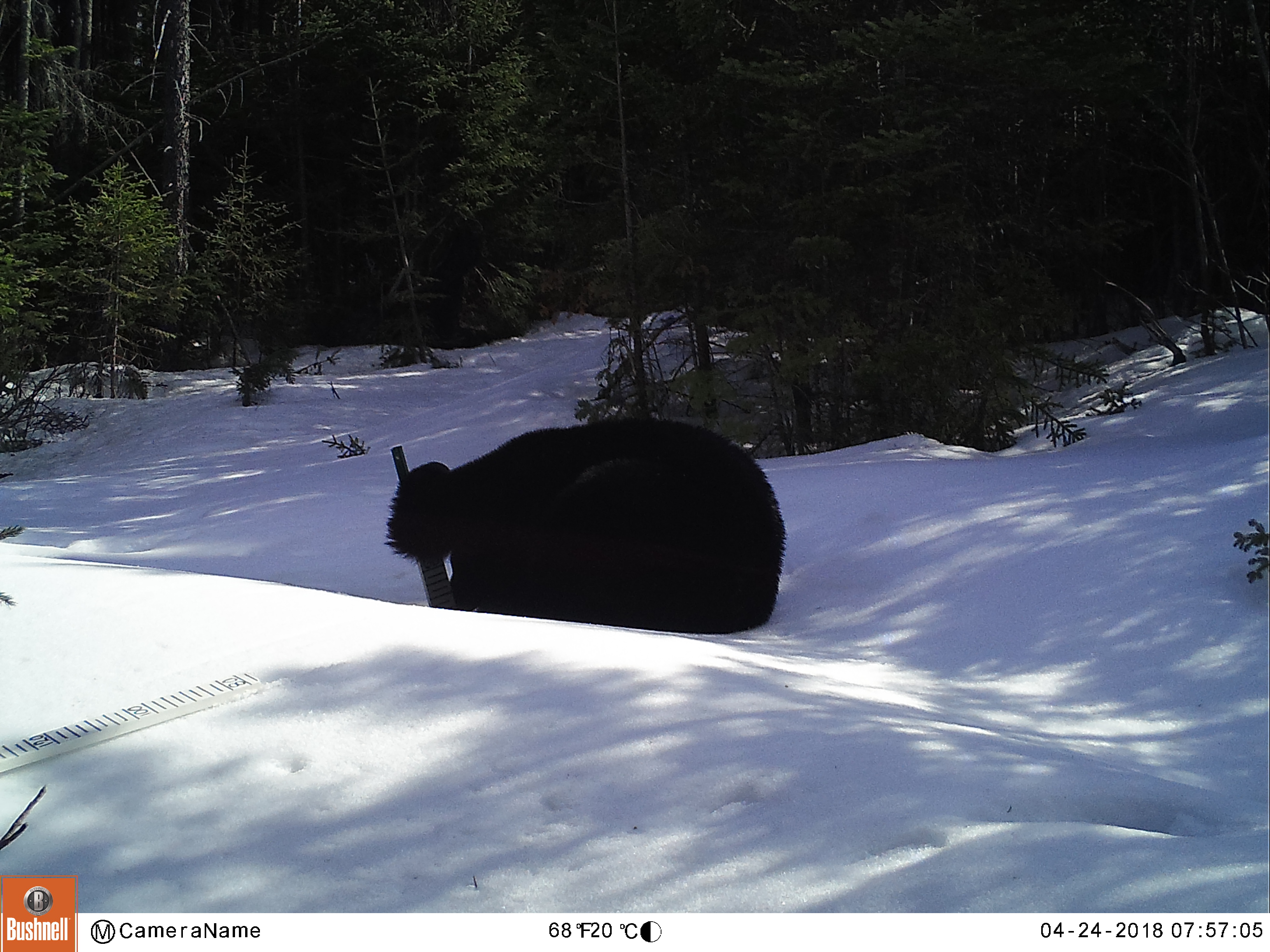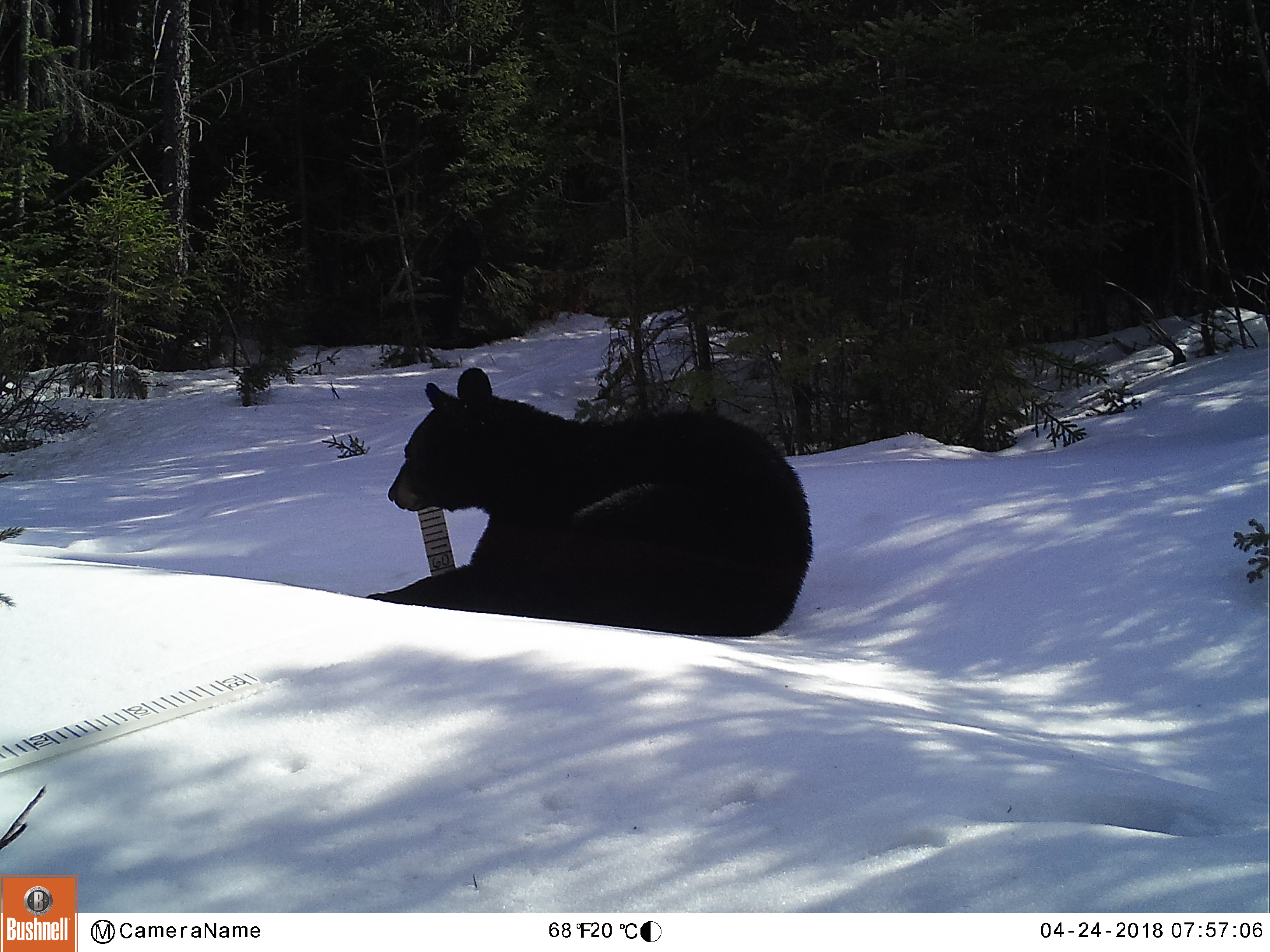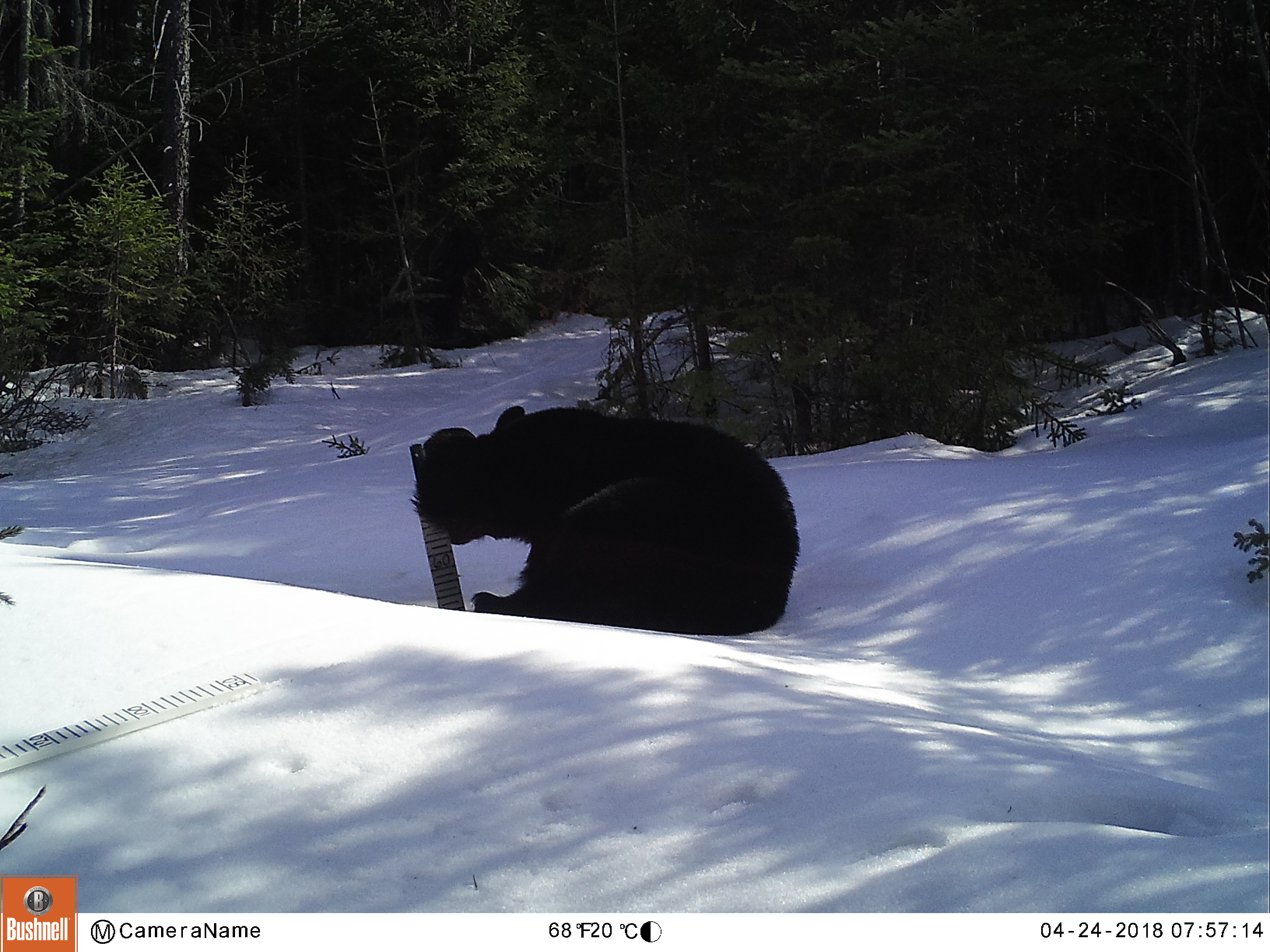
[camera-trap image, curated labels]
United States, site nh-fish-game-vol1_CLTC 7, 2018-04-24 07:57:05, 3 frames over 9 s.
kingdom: Animalia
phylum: Chordata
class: Mammalia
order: Carnivora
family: Ursidae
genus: Ursus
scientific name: Ursus americanus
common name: black bear